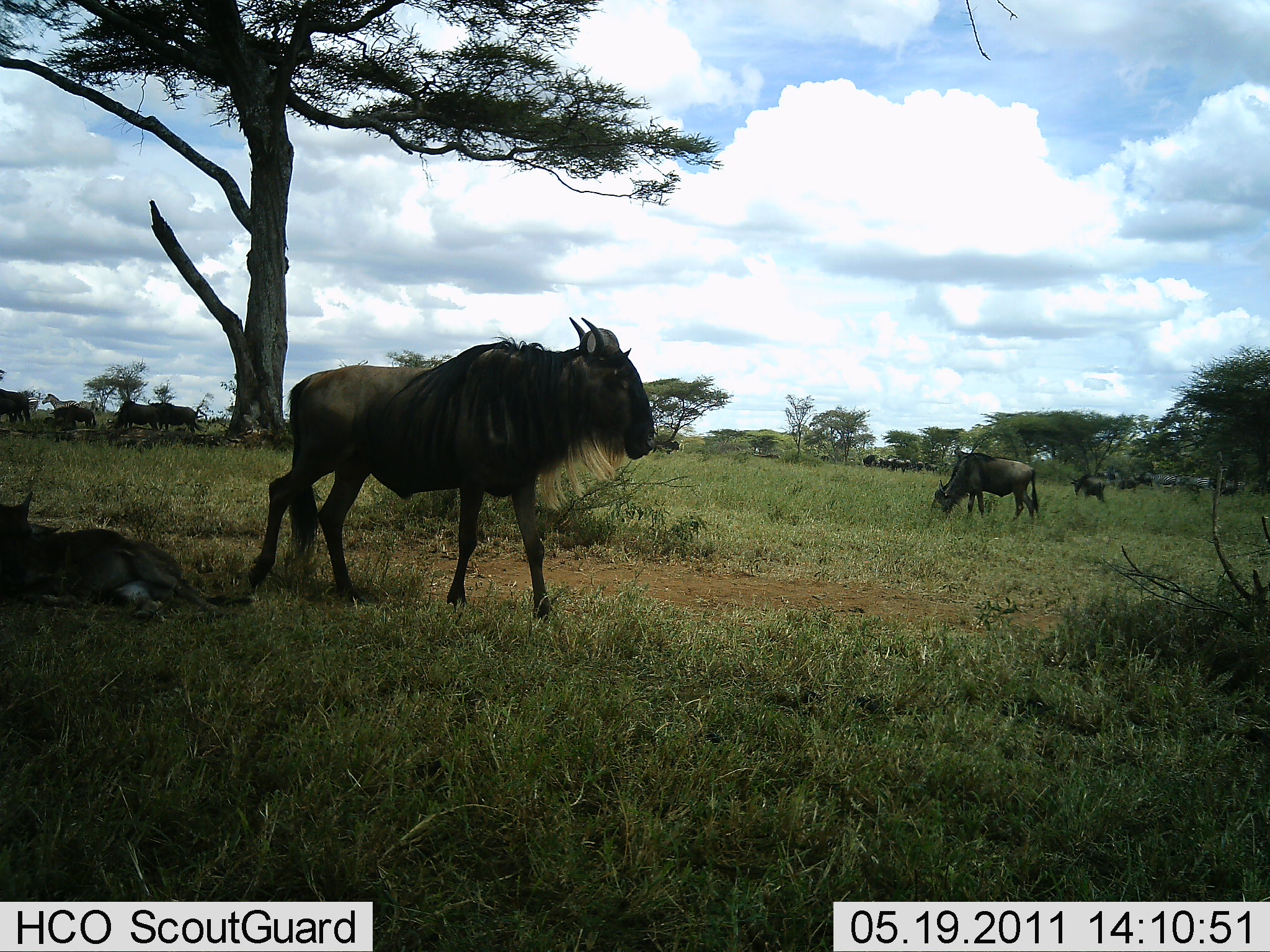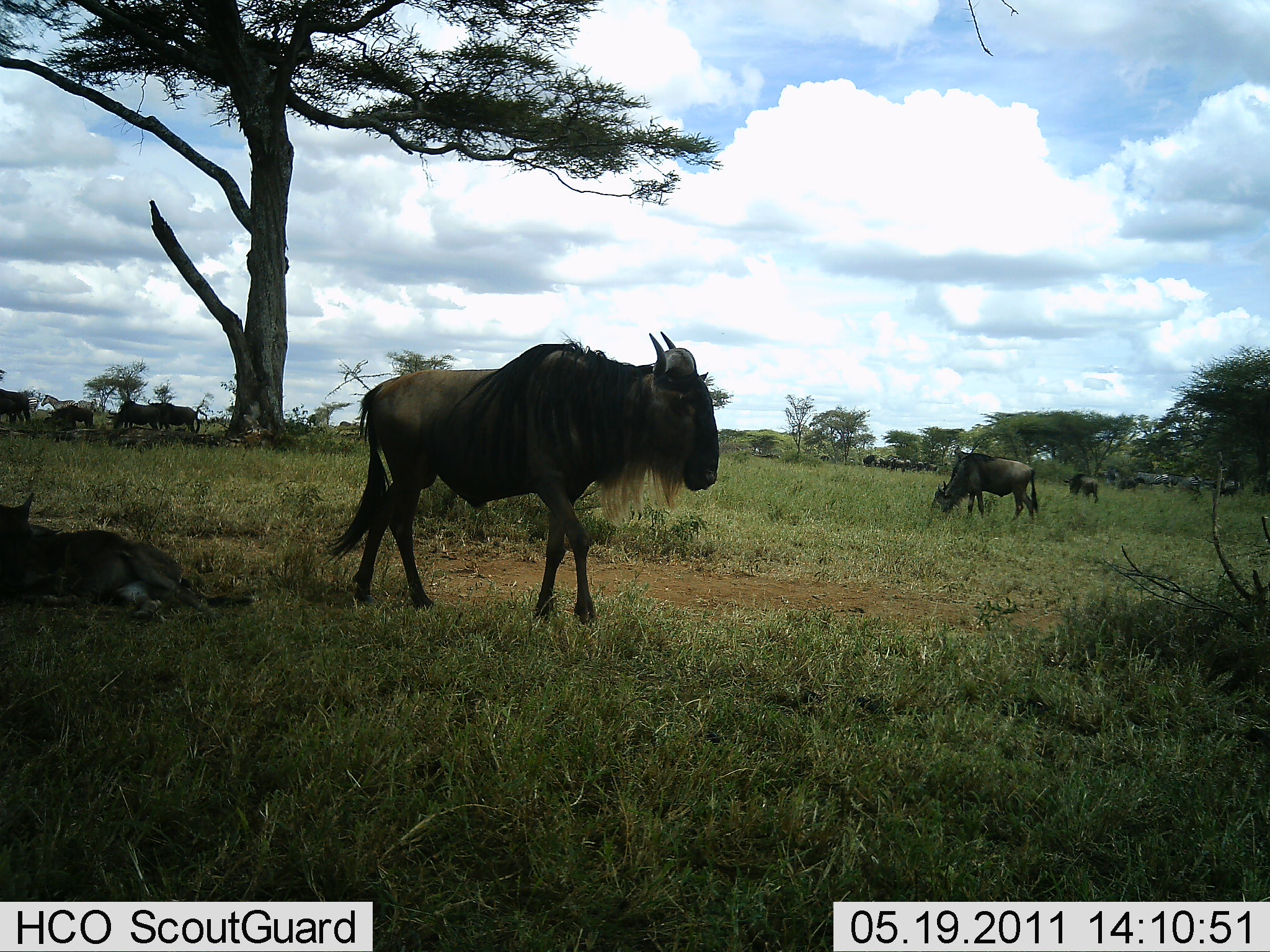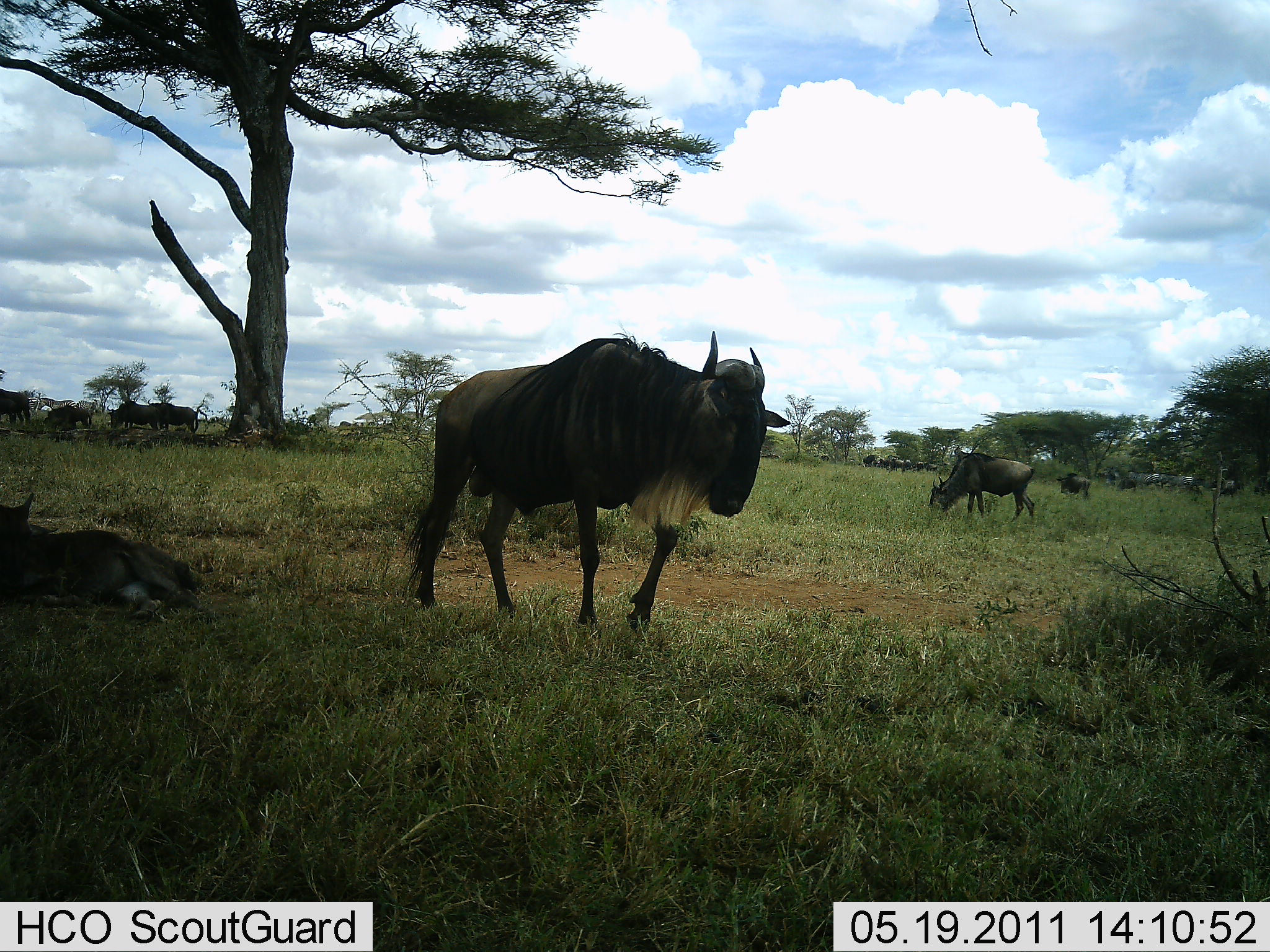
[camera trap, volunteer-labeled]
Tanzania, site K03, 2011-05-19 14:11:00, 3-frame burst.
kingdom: Animalia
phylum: Chordata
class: Mammalia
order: Artiodactyla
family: Bovidae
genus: Connochaetes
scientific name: Connochaetes taurinus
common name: blue wildebeest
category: wildebeest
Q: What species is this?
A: Wildebeest (blue wildebeest) (Connochaetes taurinus).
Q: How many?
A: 11-50.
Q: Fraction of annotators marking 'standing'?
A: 55%.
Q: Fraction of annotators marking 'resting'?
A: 91%.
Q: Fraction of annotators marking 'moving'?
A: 73%.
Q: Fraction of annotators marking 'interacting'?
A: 0%.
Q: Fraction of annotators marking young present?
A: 27%.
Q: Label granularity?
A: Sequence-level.